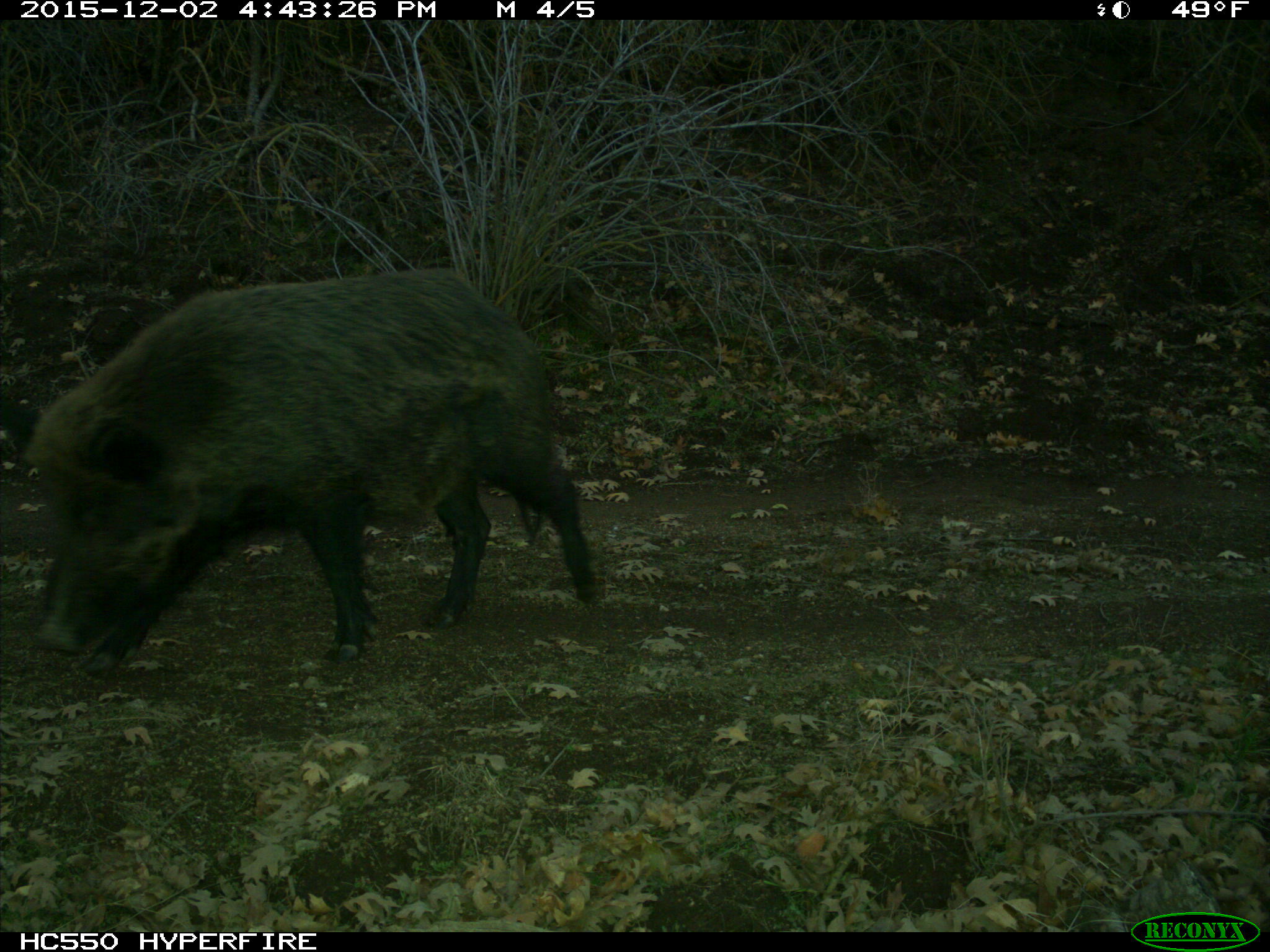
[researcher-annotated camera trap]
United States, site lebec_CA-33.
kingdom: Animalia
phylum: Chordata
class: Mammalia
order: Artiodactyla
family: Suidae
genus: Sus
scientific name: Sus scrofa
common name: wild boar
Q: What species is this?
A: Sus scrofa (wild boar).